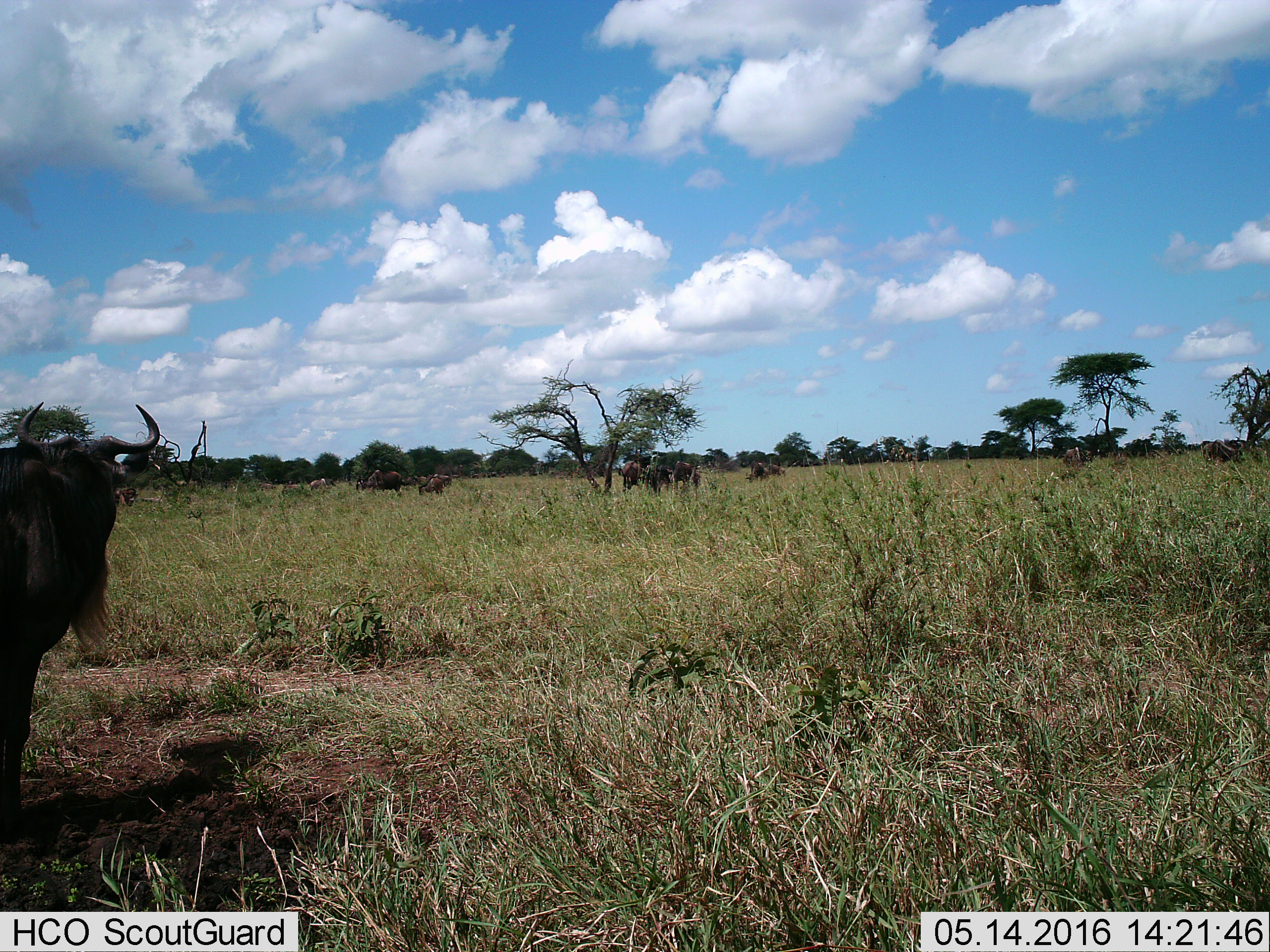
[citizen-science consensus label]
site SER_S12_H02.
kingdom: Animalia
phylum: Chordata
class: Mammalia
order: Artiodactyla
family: Bovidae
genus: Connochaetes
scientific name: Connochaetes taurinus taurinus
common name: blue wildebeest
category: wildebeestblue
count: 11-50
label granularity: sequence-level